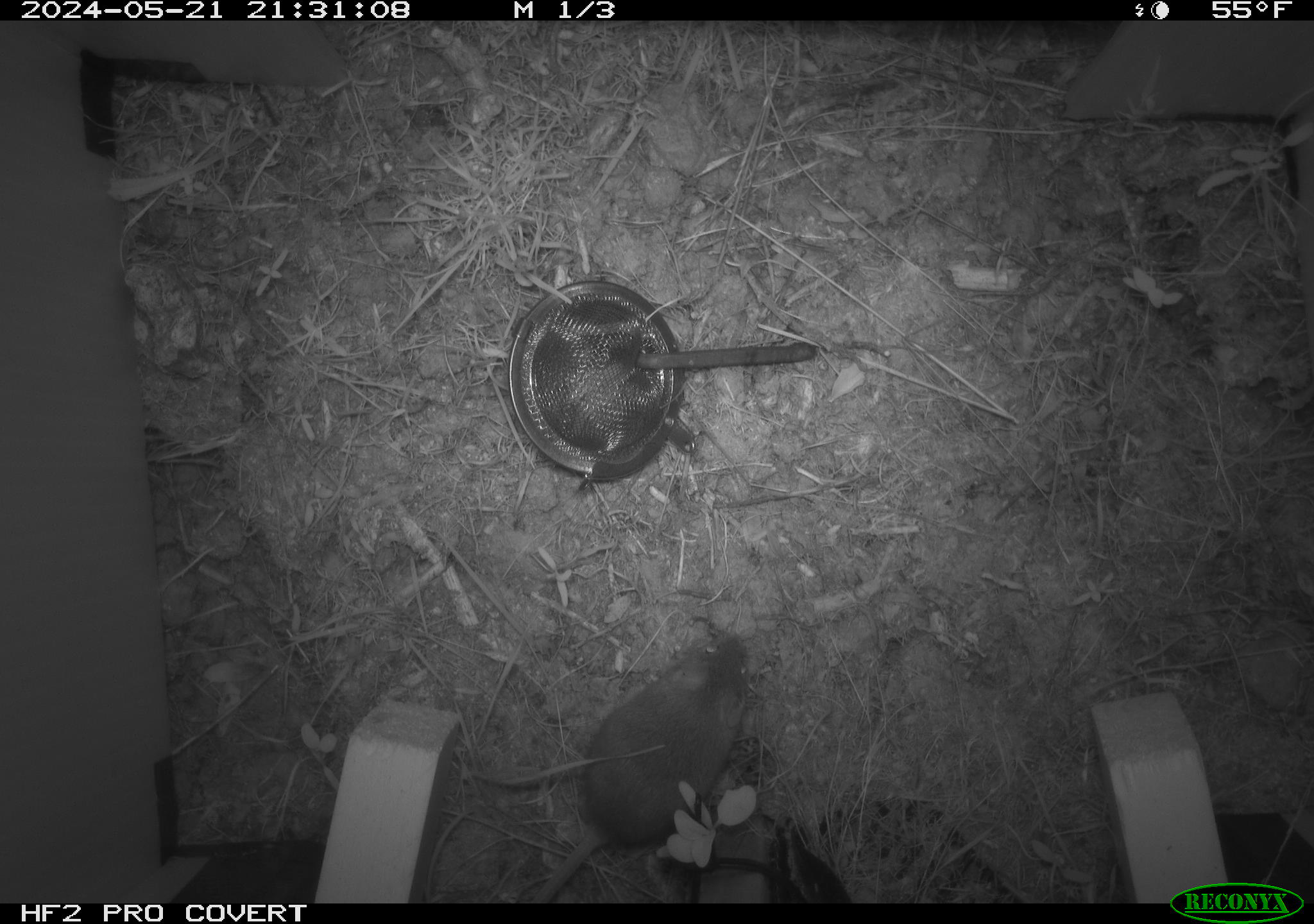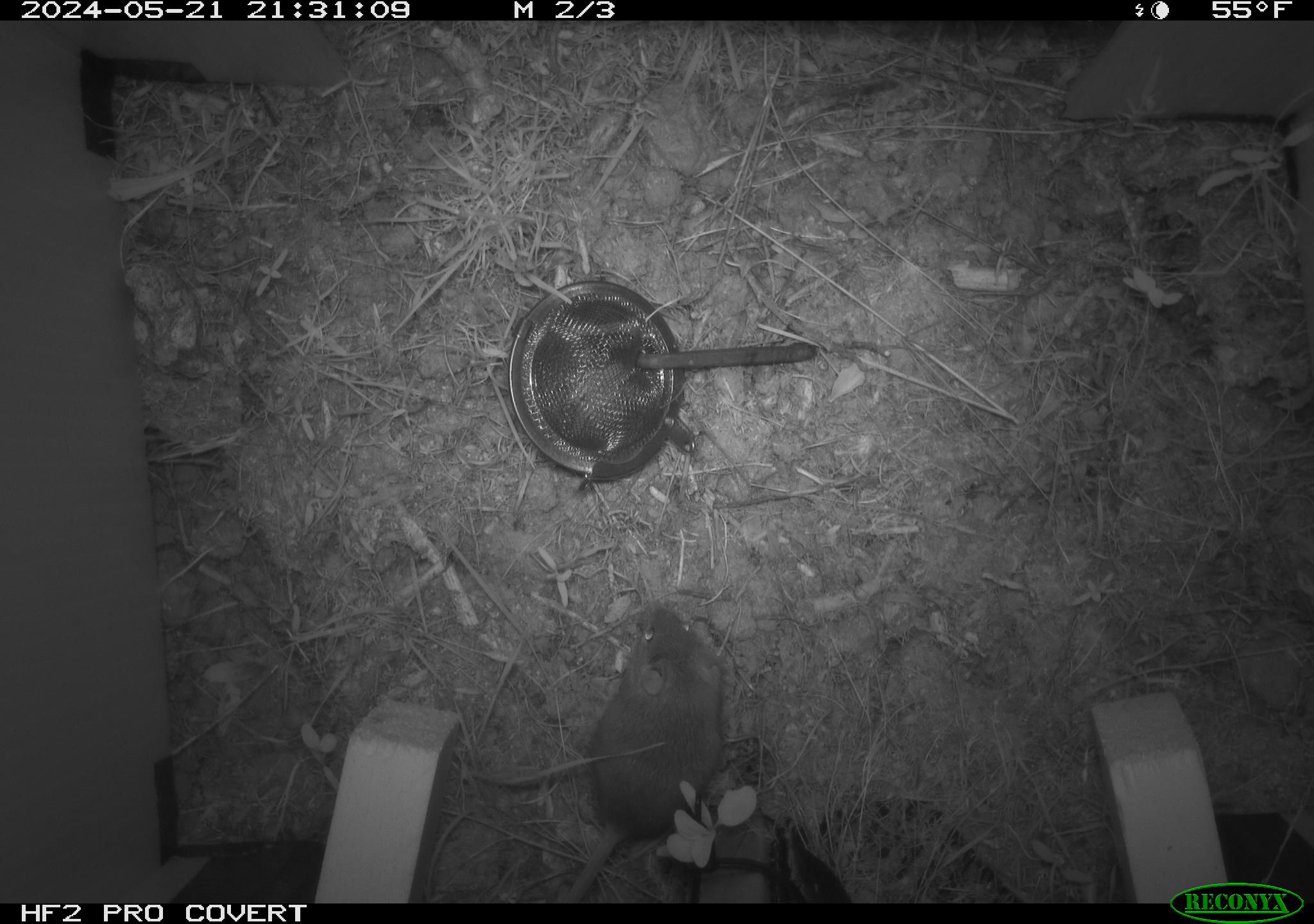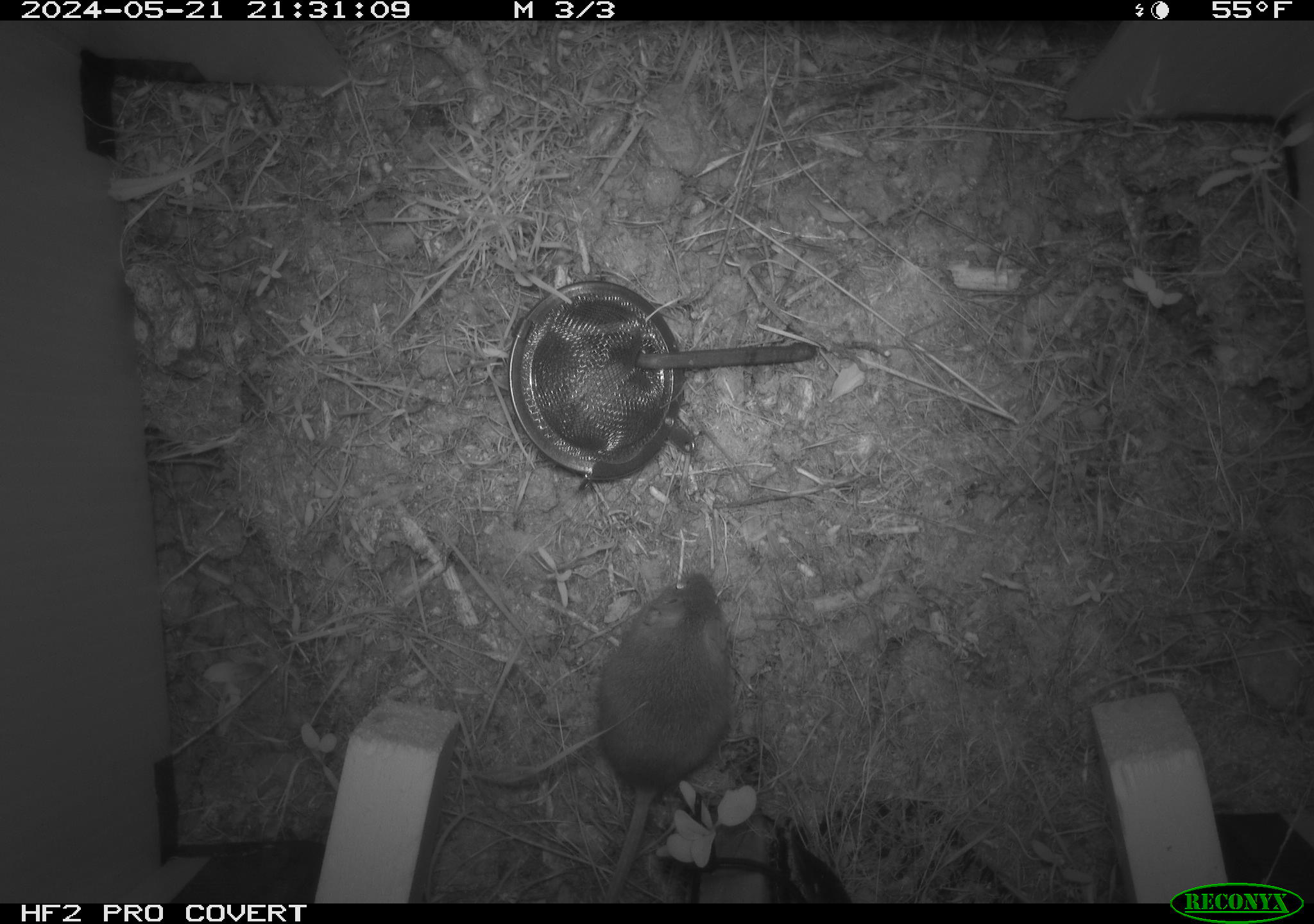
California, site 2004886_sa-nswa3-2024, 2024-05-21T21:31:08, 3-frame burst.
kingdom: Animalia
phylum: Chordata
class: Mammalia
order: Rodentia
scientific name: Rodentia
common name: rodent